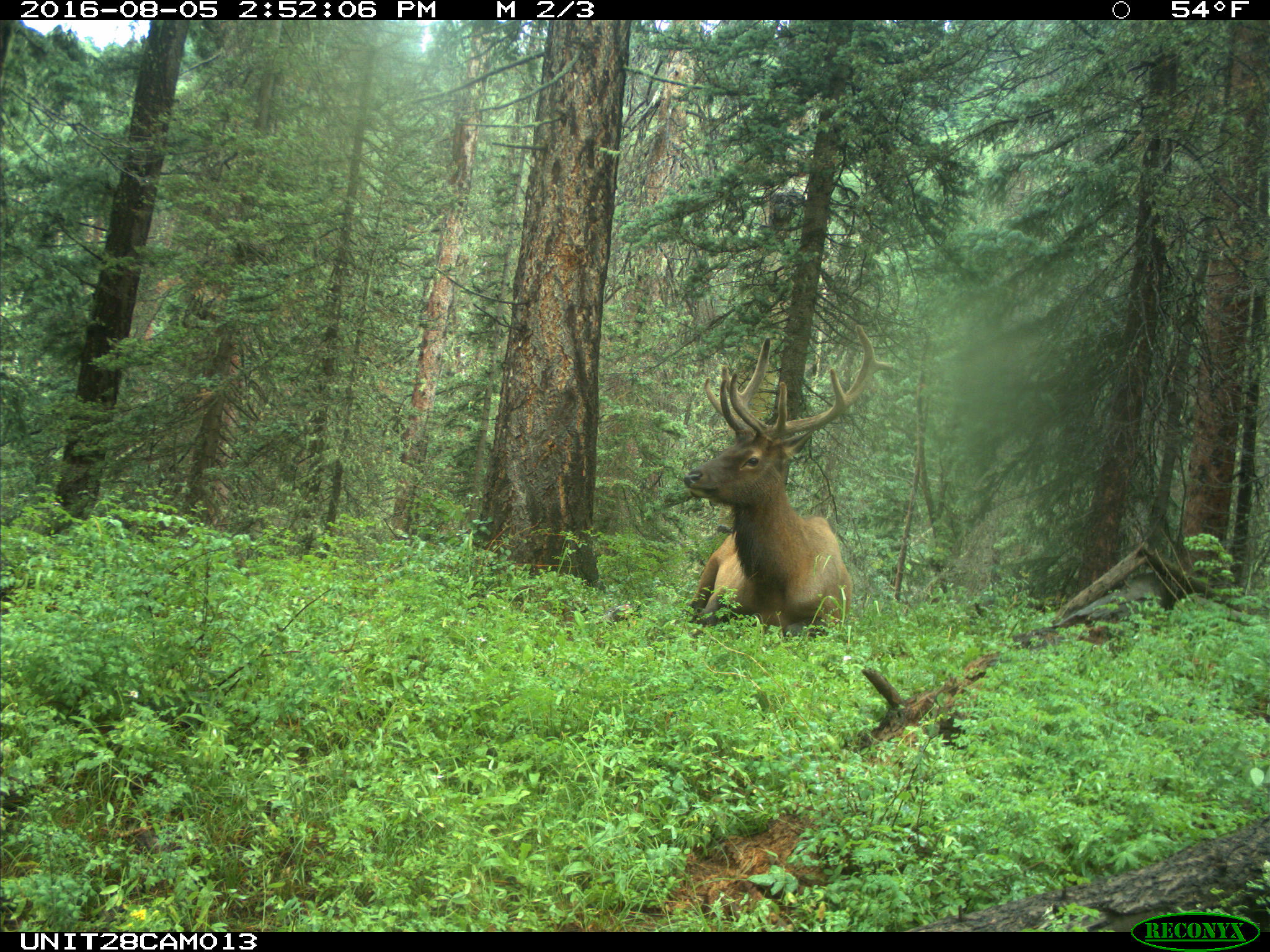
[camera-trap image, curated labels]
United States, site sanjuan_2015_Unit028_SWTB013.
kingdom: Animalia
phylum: Chordata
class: Mammalia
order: Artiodactyla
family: Cervidae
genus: Cervus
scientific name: Cervus elaphus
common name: red deer